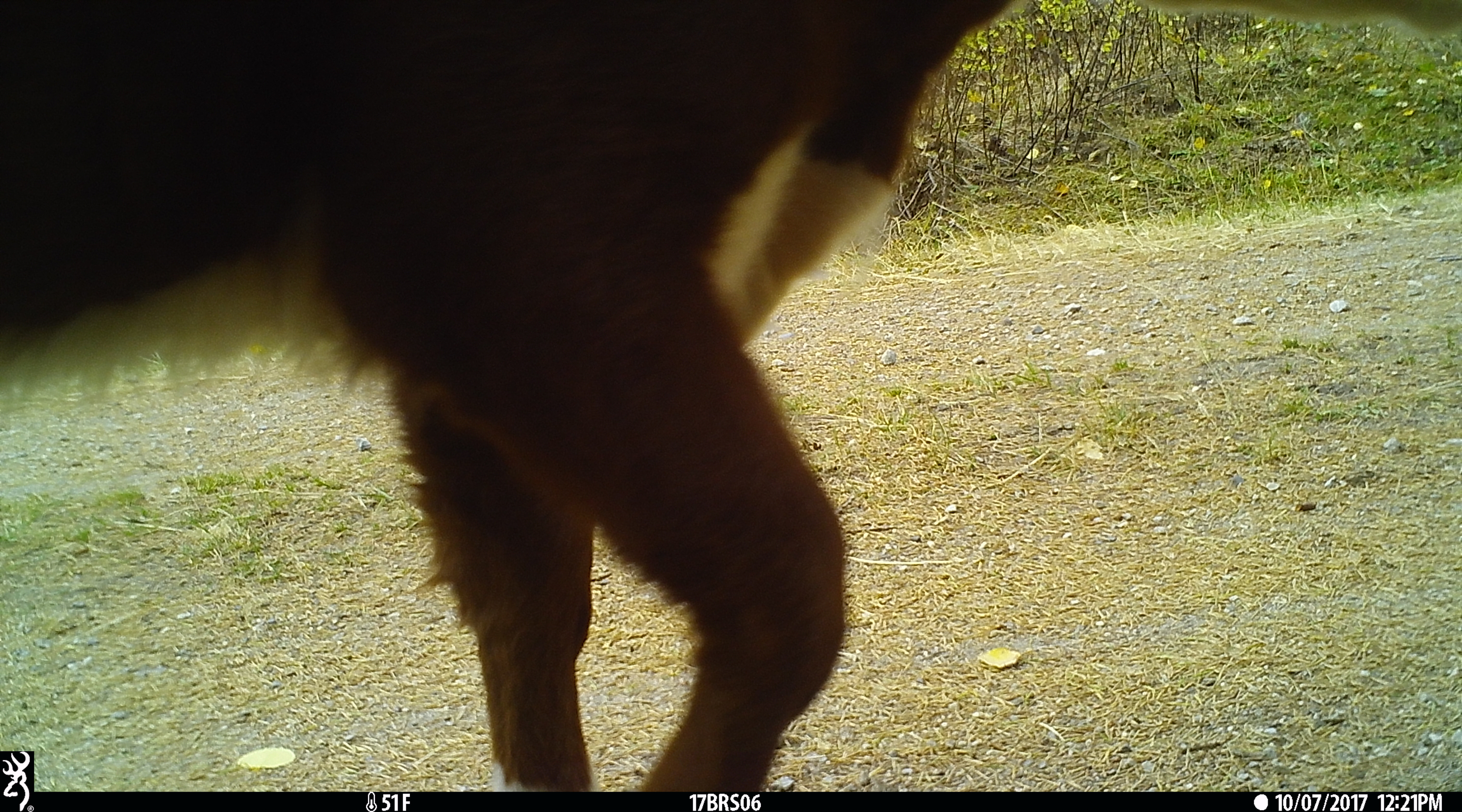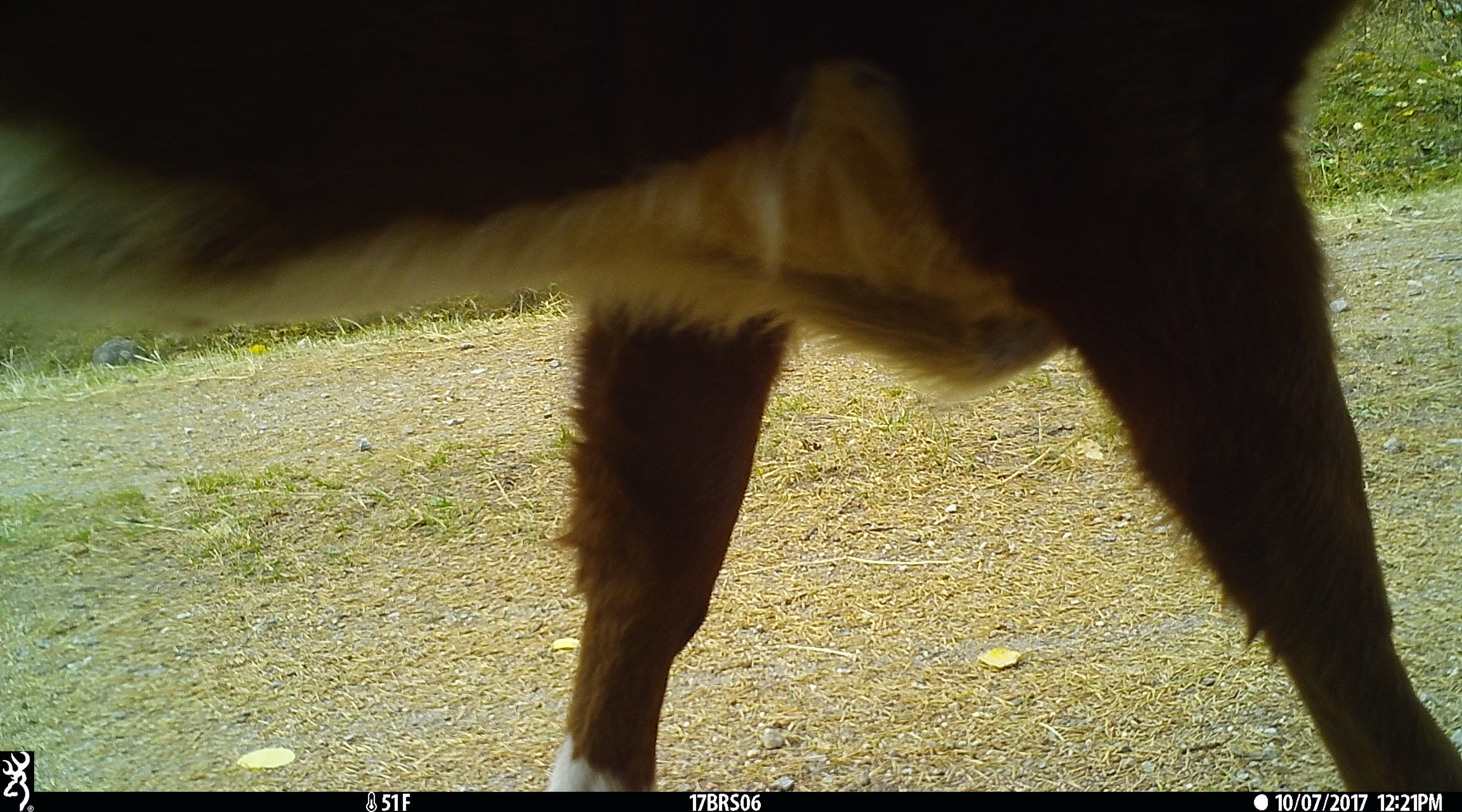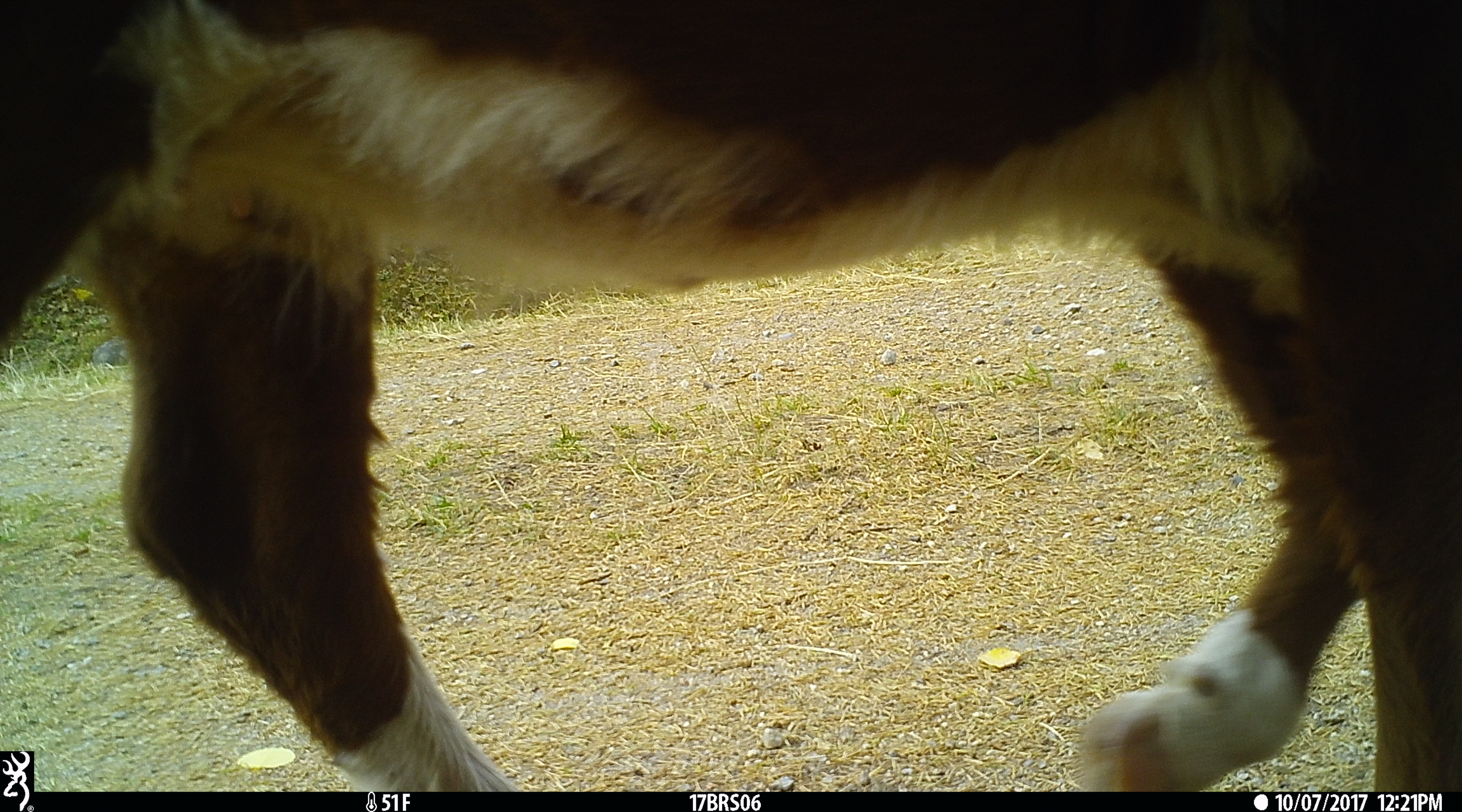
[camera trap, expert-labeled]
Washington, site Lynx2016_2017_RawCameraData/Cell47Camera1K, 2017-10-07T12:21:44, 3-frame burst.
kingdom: Animalia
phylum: Chordata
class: Mammalia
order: Artiodactyla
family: Bovidae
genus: Bos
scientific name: Bos taurus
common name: domestic cattle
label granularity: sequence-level